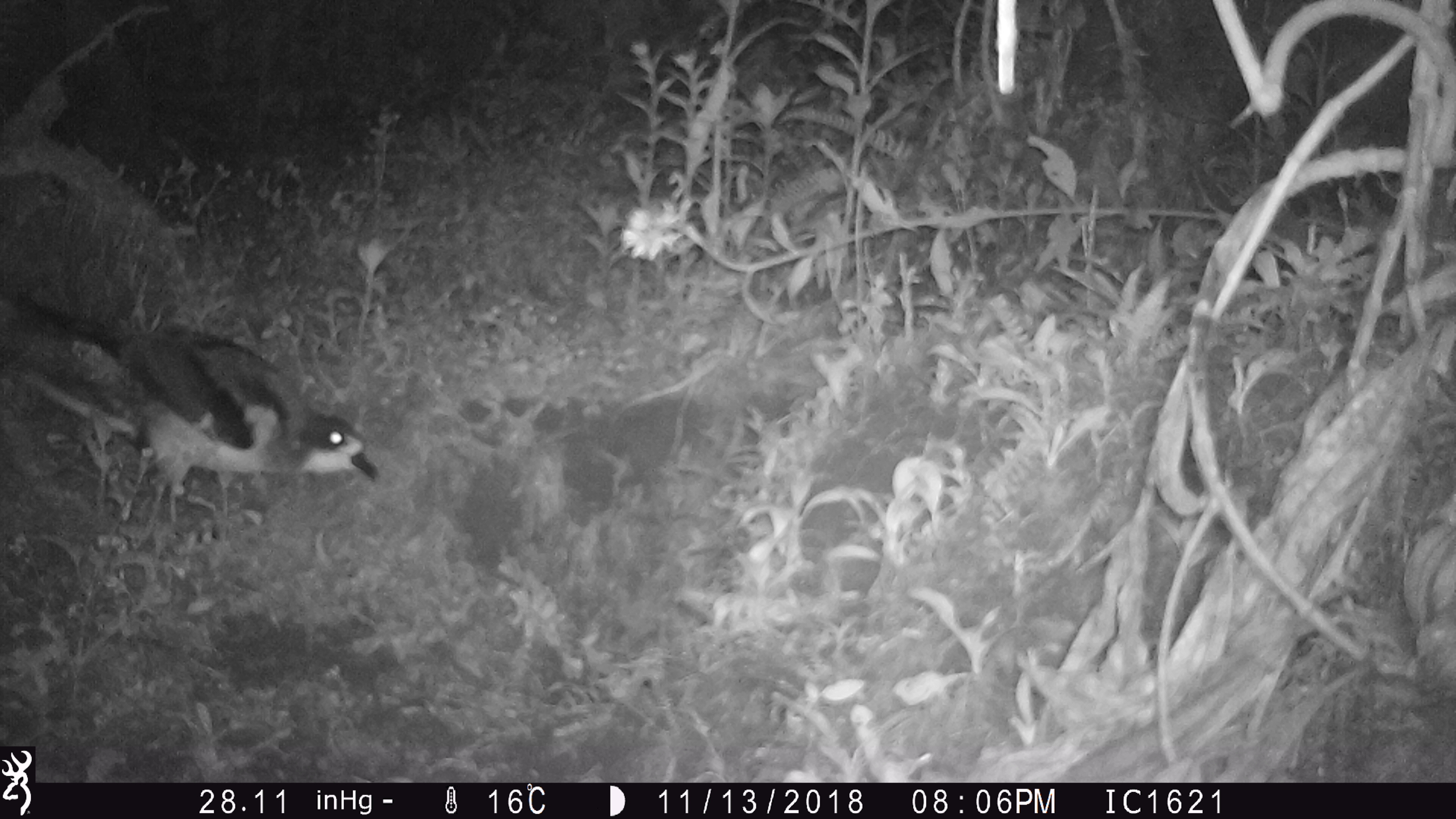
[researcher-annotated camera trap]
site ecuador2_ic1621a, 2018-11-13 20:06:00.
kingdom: Animalia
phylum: Chordata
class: Aves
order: Procellariiformes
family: Procellariidae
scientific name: Procellariidae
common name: petrel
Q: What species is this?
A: Petrel (Procellariidae).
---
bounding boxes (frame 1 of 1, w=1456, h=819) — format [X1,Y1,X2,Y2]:
petrel: [0,273,390,535]